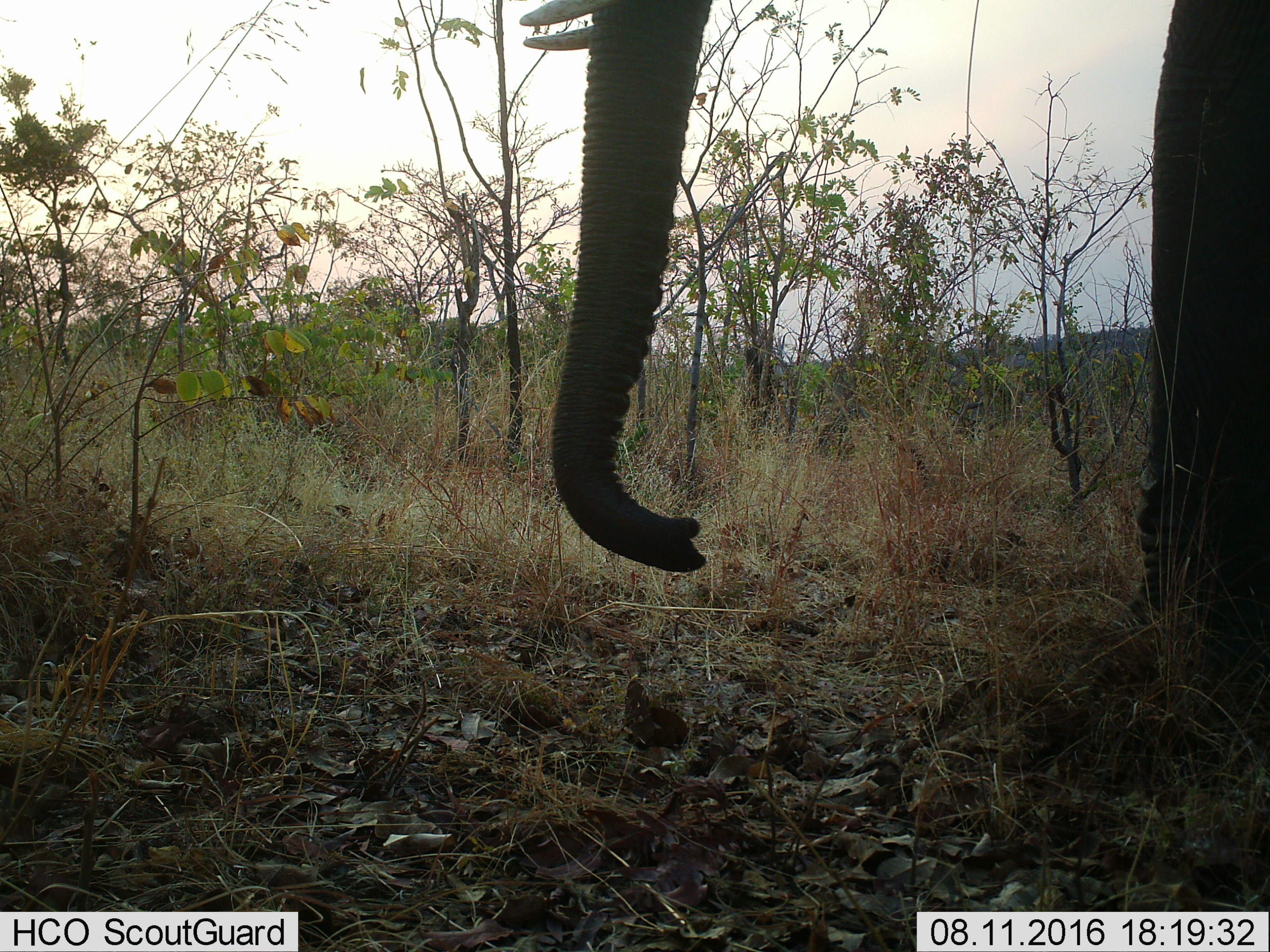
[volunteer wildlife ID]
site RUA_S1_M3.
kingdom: Animalia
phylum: Chordata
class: Mammalia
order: Proboscidea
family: Elephantidae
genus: Loxodonta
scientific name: Loxodonta africana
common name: african bush elephant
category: elephant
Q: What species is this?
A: Elephant (african bush elephant) (Loxodonta africana).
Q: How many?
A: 1.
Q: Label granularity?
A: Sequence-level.